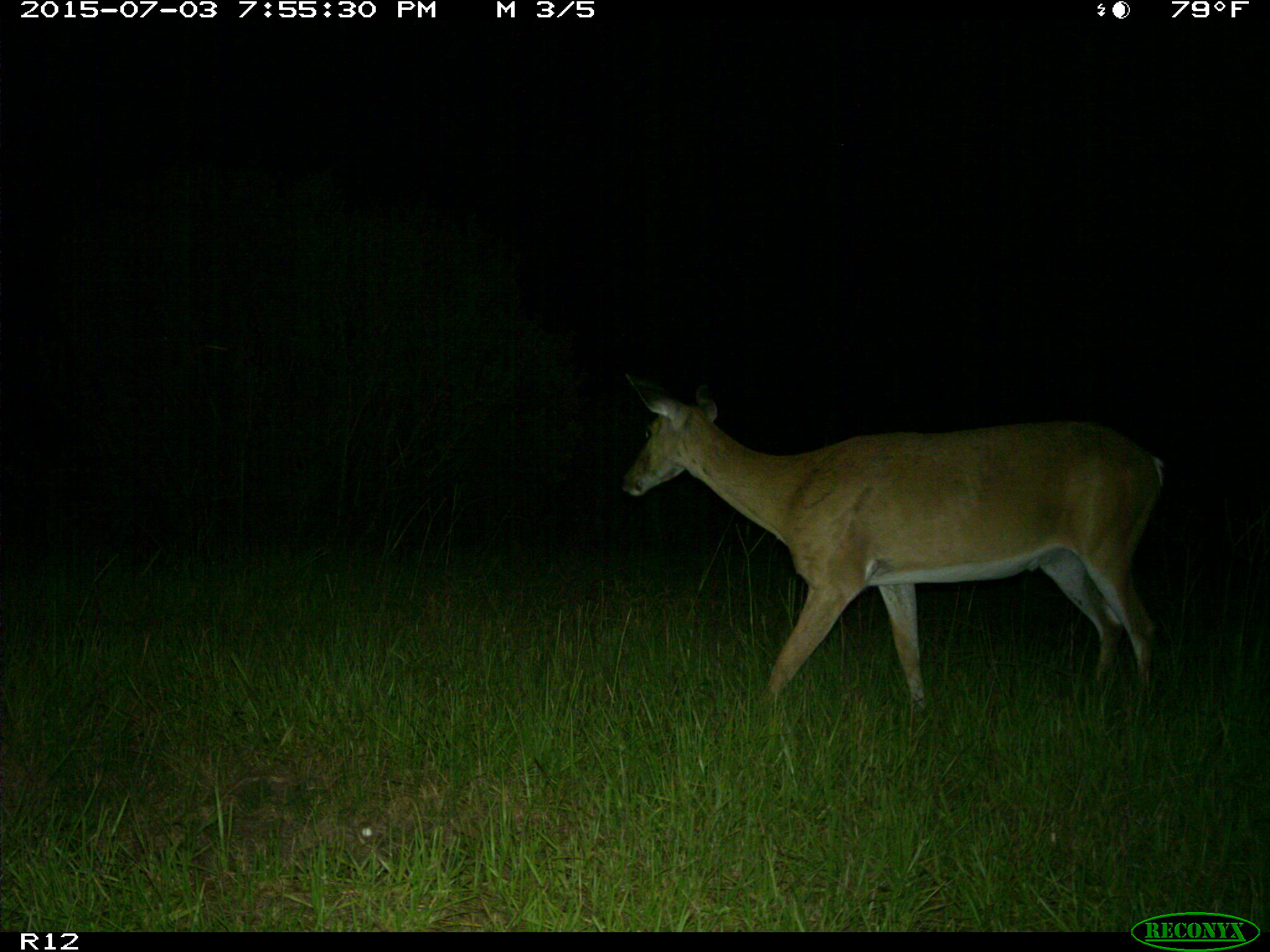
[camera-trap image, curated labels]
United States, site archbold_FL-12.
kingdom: Animalia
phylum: Chordata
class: Mammalia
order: Artiodactyla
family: Cervidae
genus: Odocoileus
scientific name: Odocoileus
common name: deer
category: unidentified deer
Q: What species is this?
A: Unidentified deer (deer) (Odocoileus).